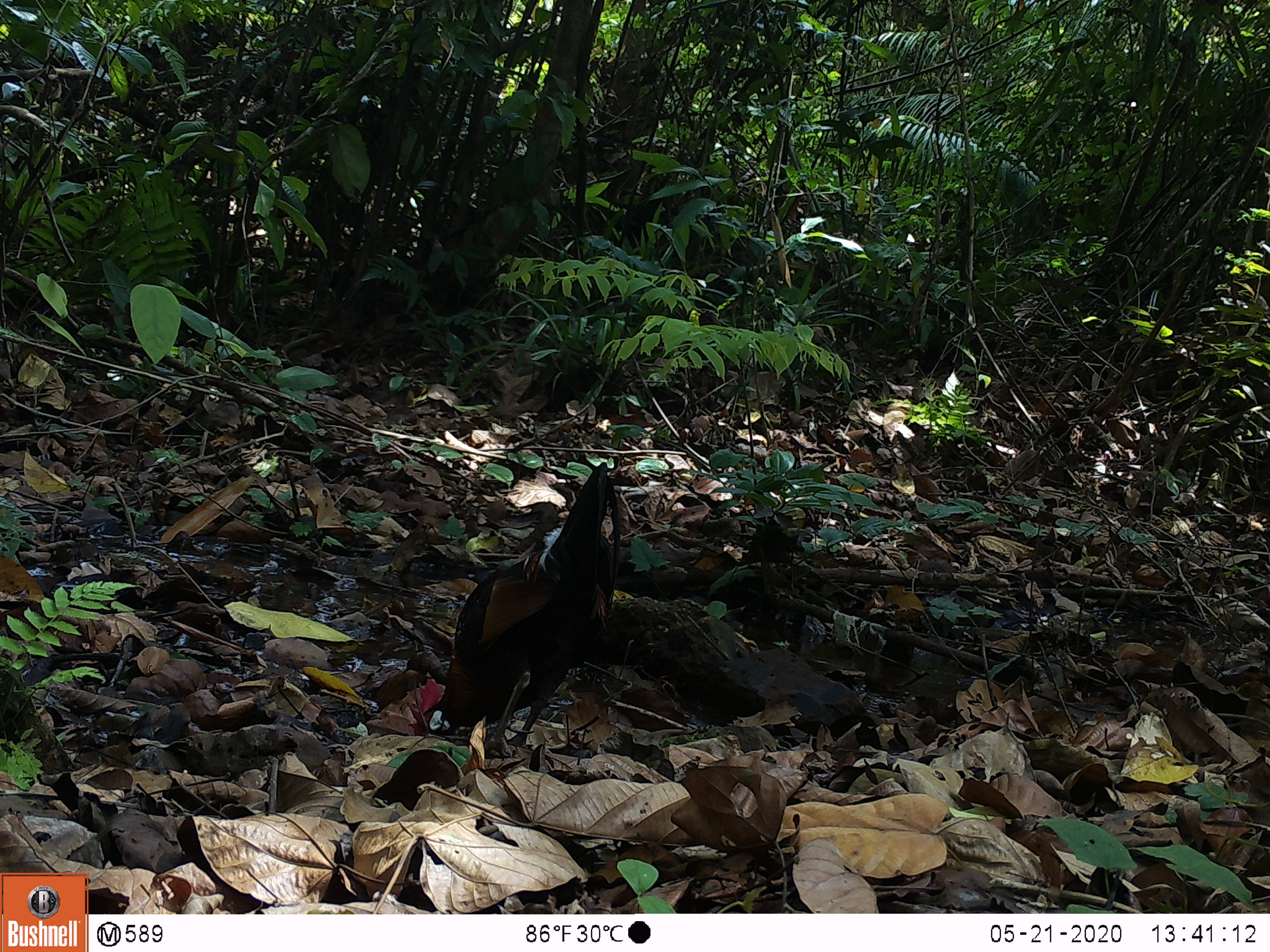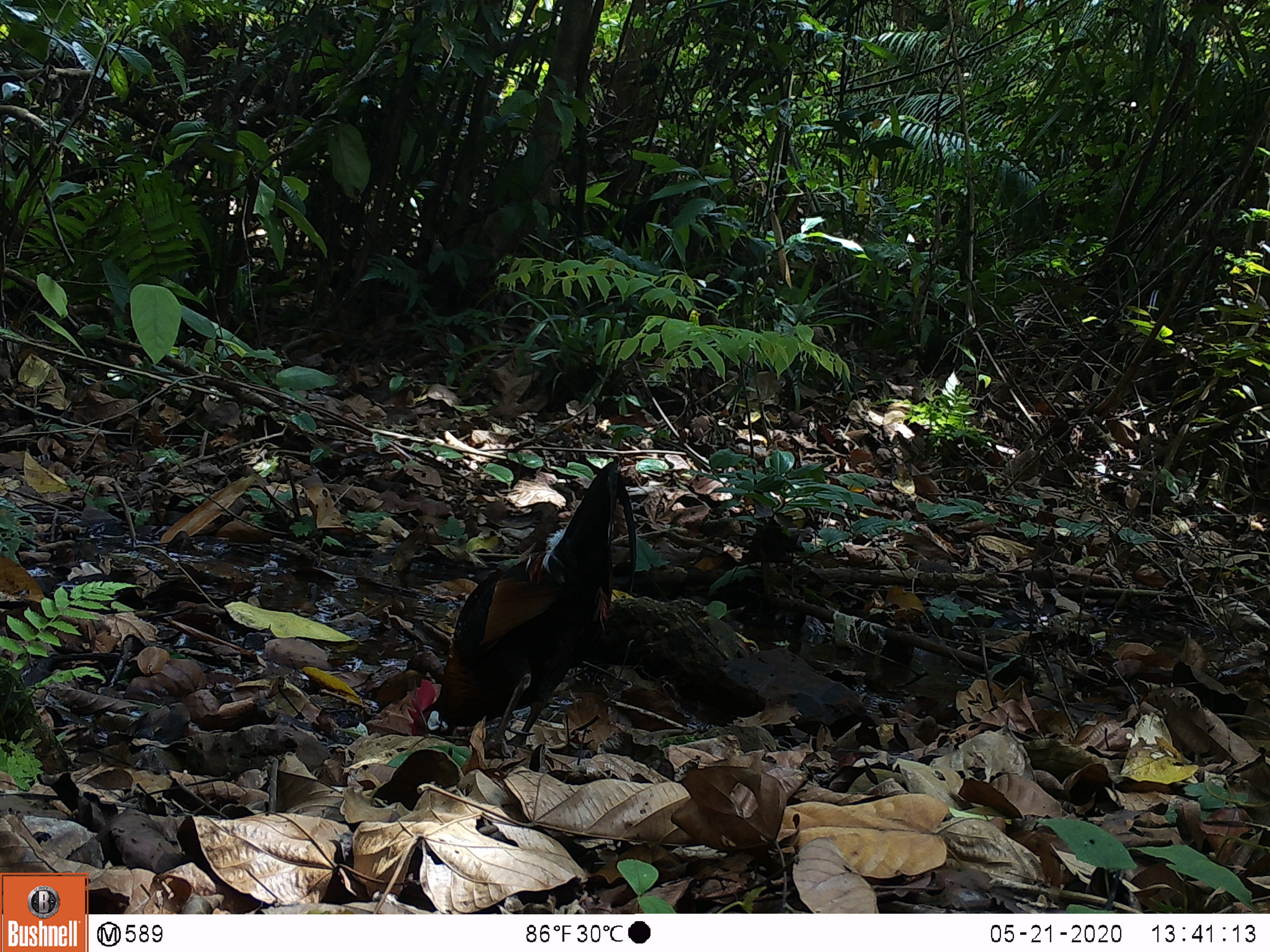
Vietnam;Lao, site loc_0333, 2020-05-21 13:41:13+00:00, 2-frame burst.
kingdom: Animalia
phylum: Chordata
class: Aves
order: Galliformes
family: Phasianidae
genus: Gallus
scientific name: Gallus gallus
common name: red junglefowl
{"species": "red junglefowl (Gallus gallus)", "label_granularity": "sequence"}